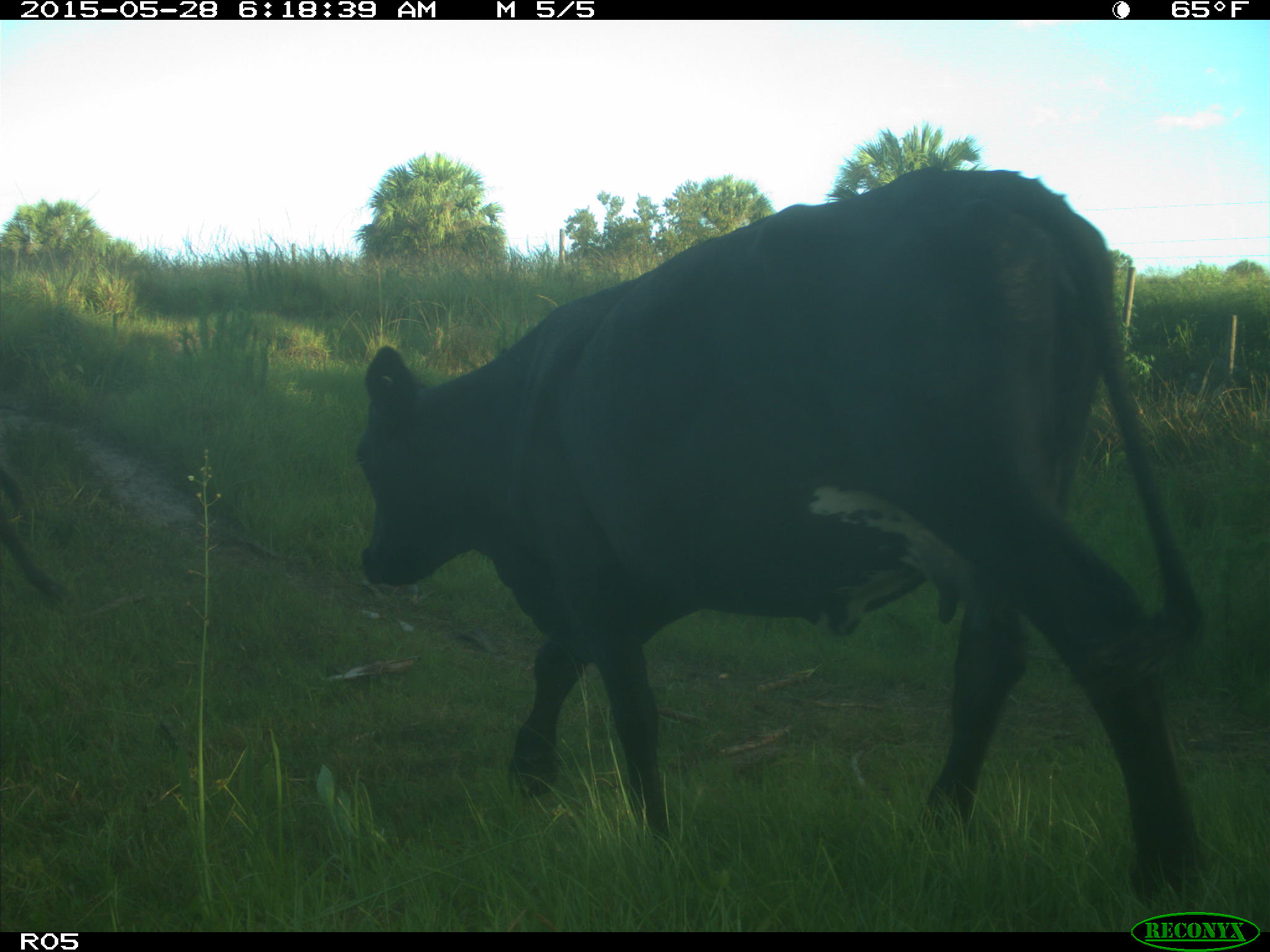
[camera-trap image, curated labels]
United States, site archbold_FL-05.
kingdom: Animalia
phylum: Chordata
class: Mammalia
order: Artiodactyla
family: Bovidae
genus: Bos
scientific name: Bos taurus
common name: domestic cow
Bos taurus (domestic cow).